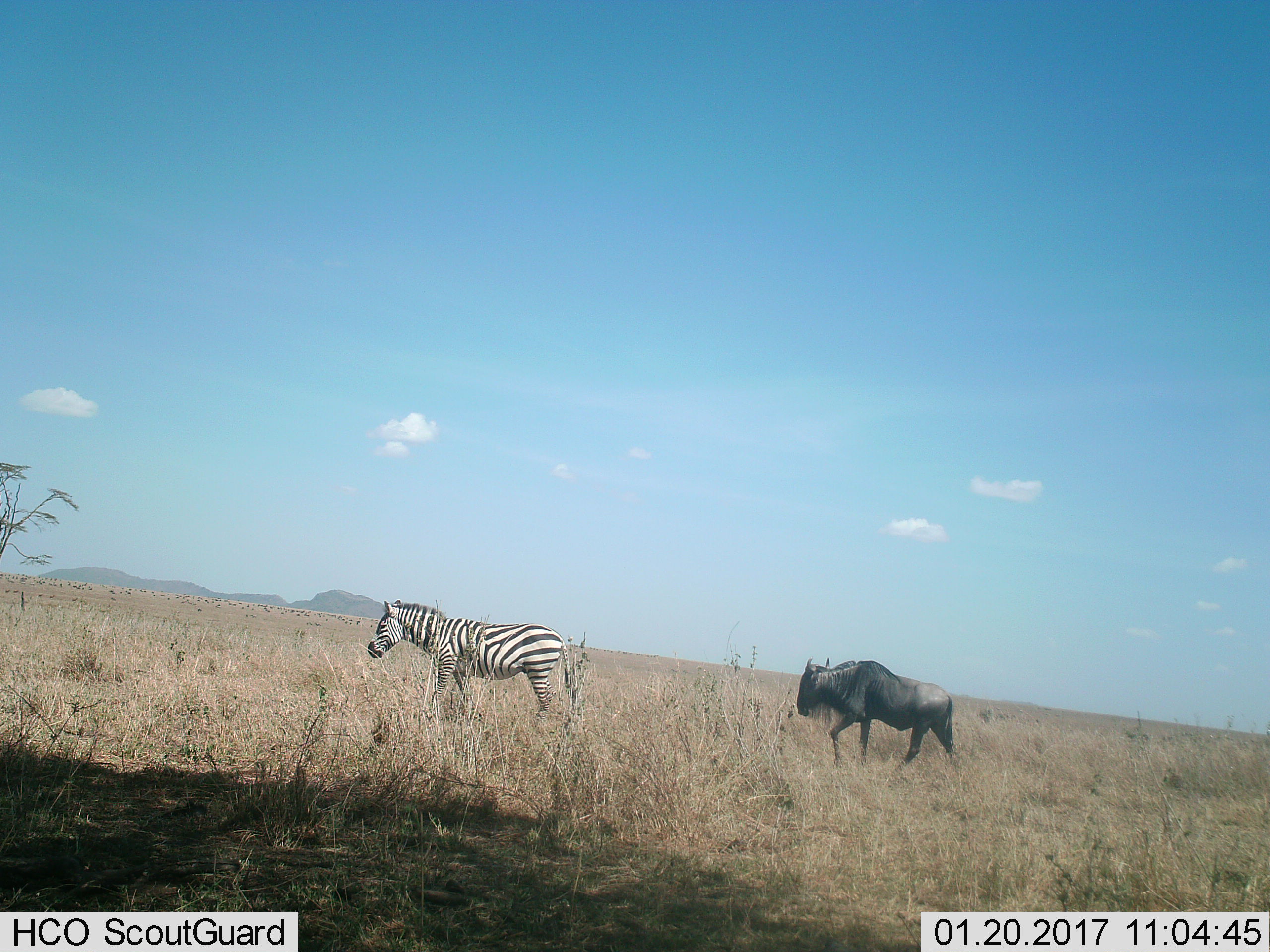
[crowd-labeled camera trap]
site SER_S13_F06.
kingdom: Animalia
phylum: Chordata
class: Mammalia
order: Artiodactyla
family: Bovidae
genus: Connochaetes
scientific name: Connochaetes taurinus taurinus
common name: blue wildebeest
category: wildebeestblue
Wildebeestblue (blue wildebeest) (Connochaetes taurinus taurinus), count 1. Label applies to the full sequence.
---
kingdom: Animalia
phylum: Chordata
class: Mammalia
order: Perissodactyla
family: Equidae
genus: Equus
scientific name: Equus quagga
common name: plains zebra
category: zebraplains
Zebraplains (plains zebra) (Equus quagga), count 1. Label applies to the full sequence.